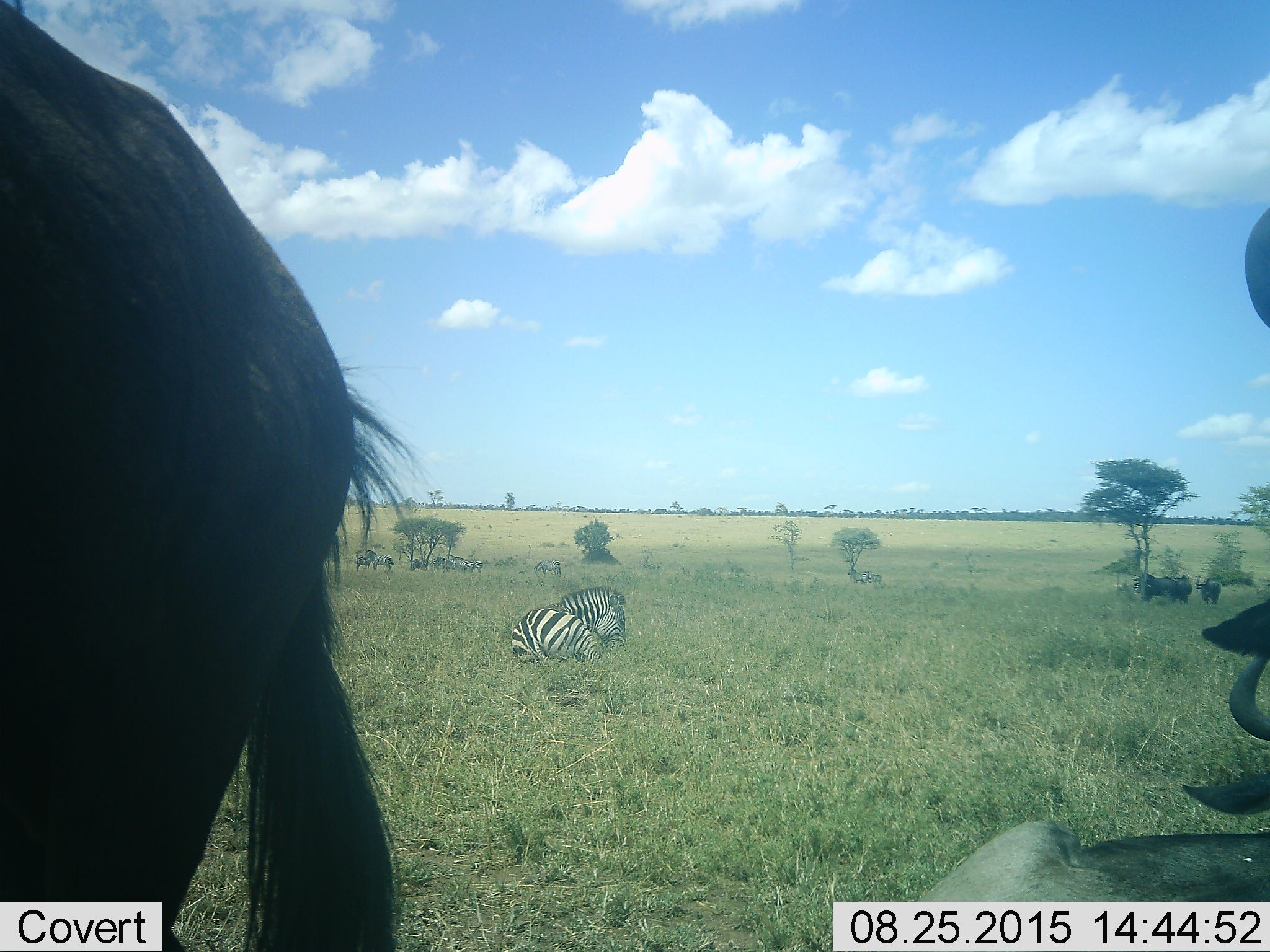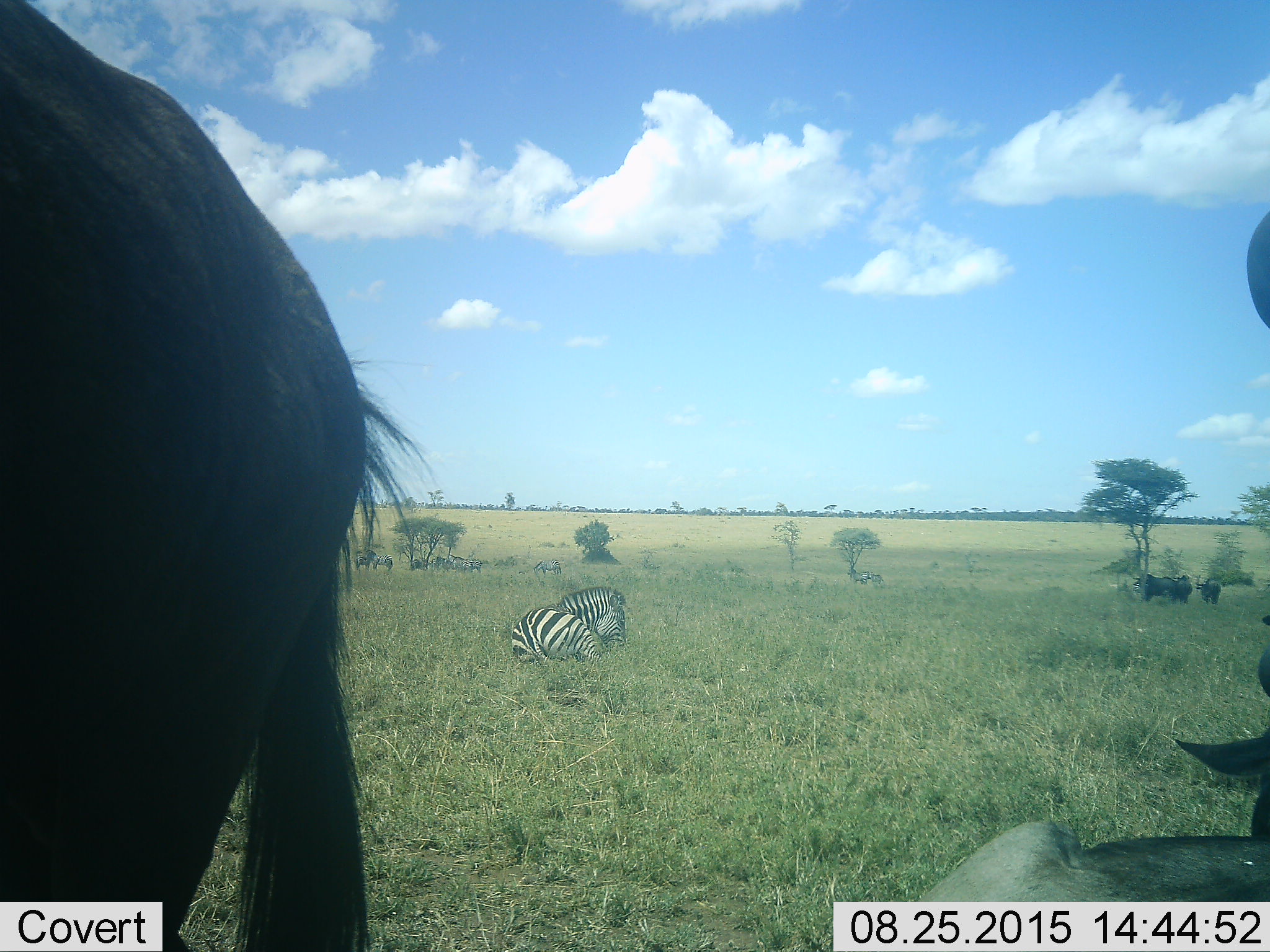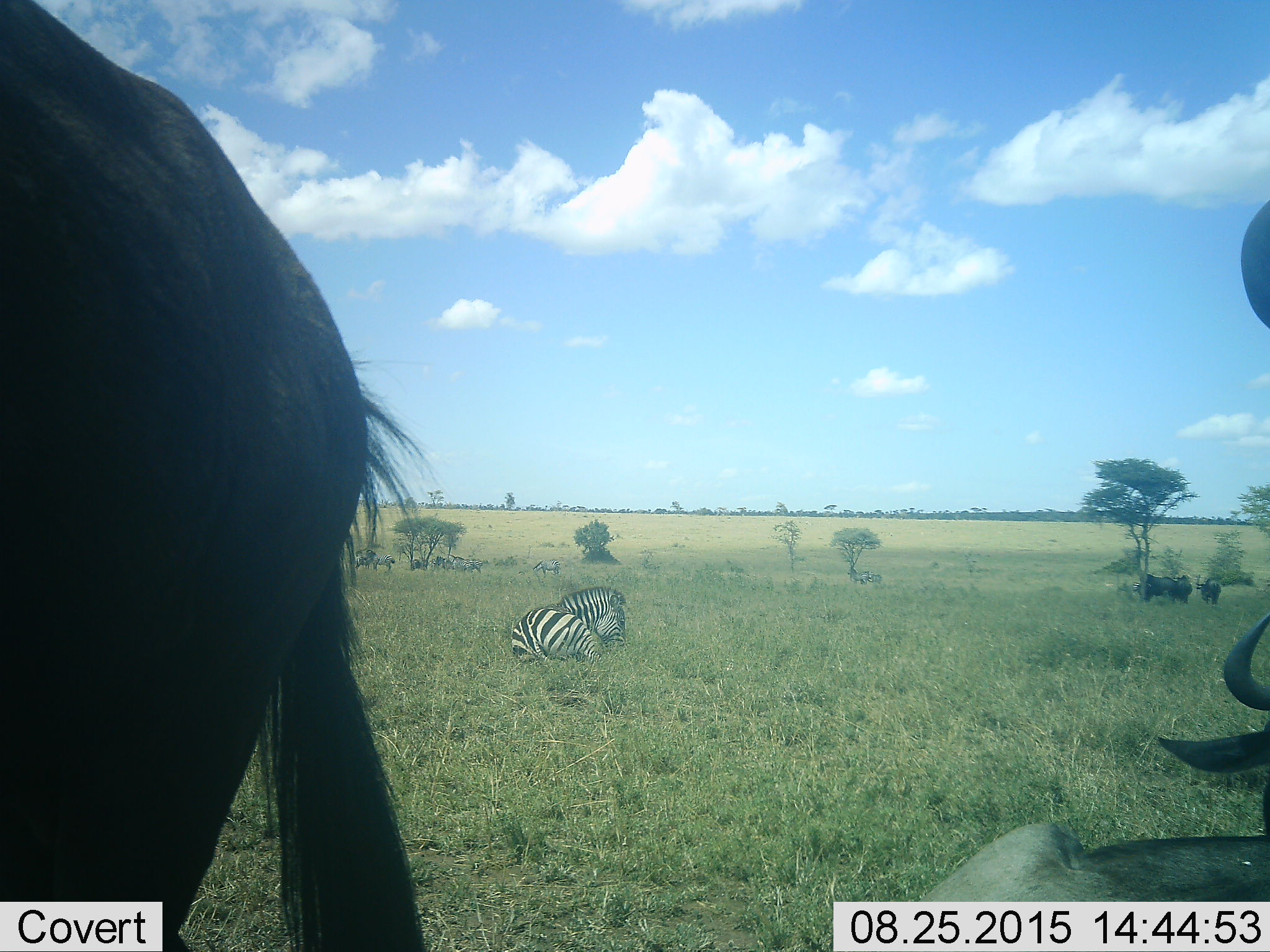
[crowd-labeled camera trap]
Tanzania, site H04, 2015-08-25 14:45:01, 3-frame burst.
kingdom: Animalia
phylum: Chordata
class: Mammalia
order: Artiodactyla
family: Bovidae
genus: Connochaetes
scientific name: Connochaetes taurinus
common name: blue wildebeest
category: wildebeest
Wildebeest (blue wildebeest) (Connochaetes taurinus), count 5. Behavior (volunteer vote fractions): standing 100%, resting 43%, moving 0%, interacting 0%. Young present (vote fraction): 0%. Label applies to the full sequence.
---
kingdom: Animalia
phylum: Chordata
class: Mammalia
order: Perissodactyla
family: Equidae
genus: Equus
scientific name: Equus quagga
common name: plains zebra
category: zebra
Zebra (plains zebra) (Equus quagga), count 9. Behavior (volunteer vote fractions): standing 70%, resting 90%, moving 10%, interacting 10%. Young present (vote fraction): 10%. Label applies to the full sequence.